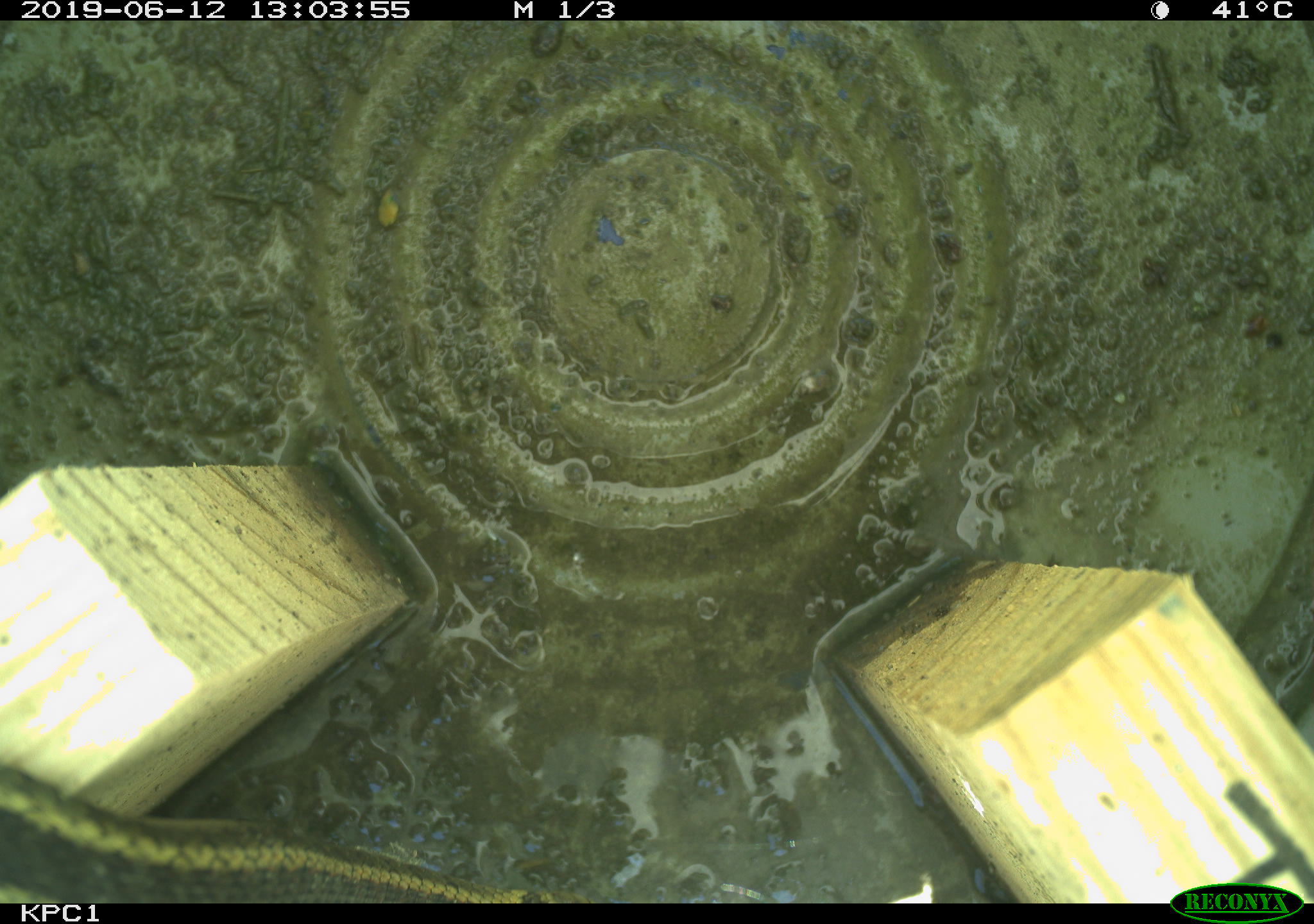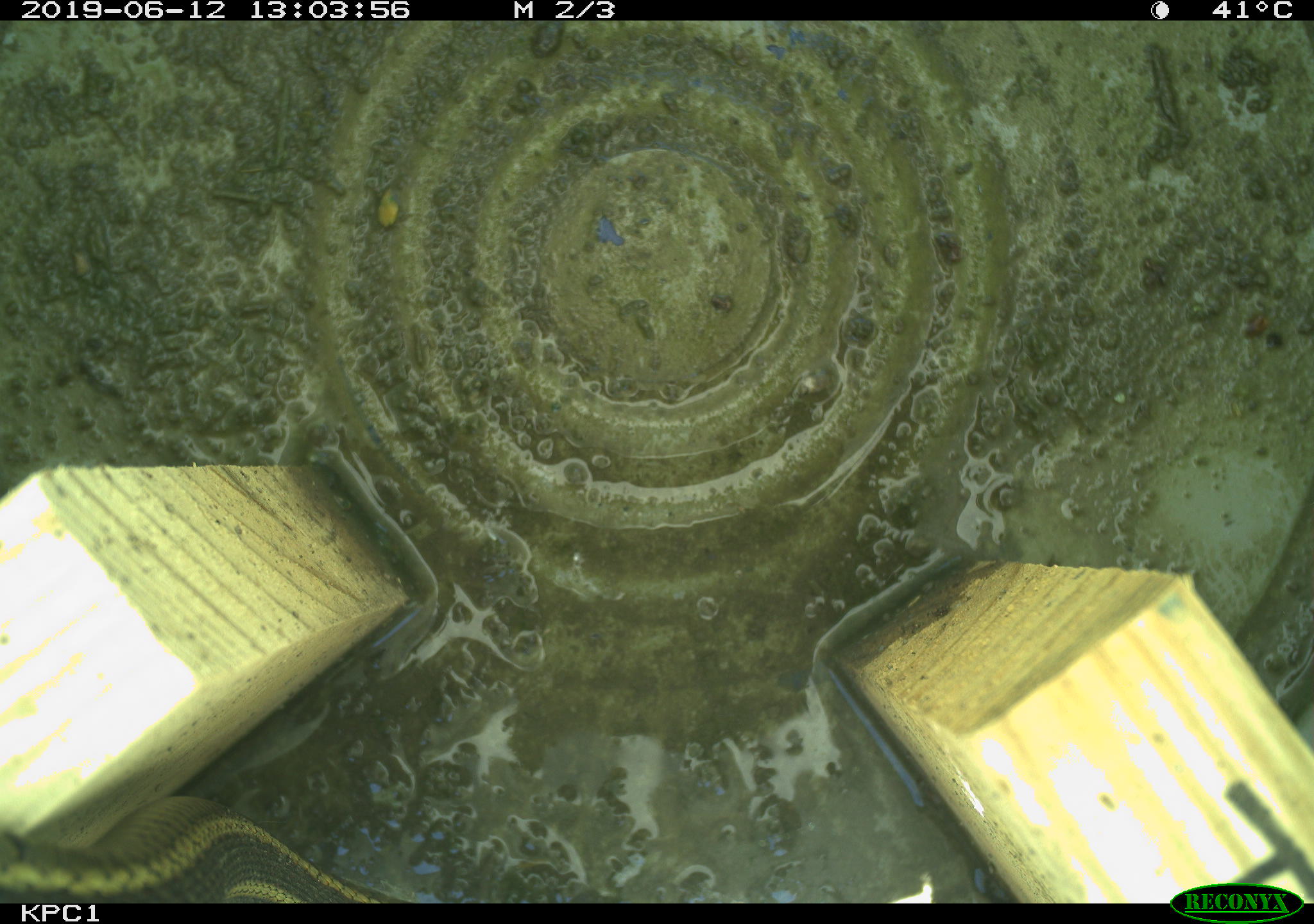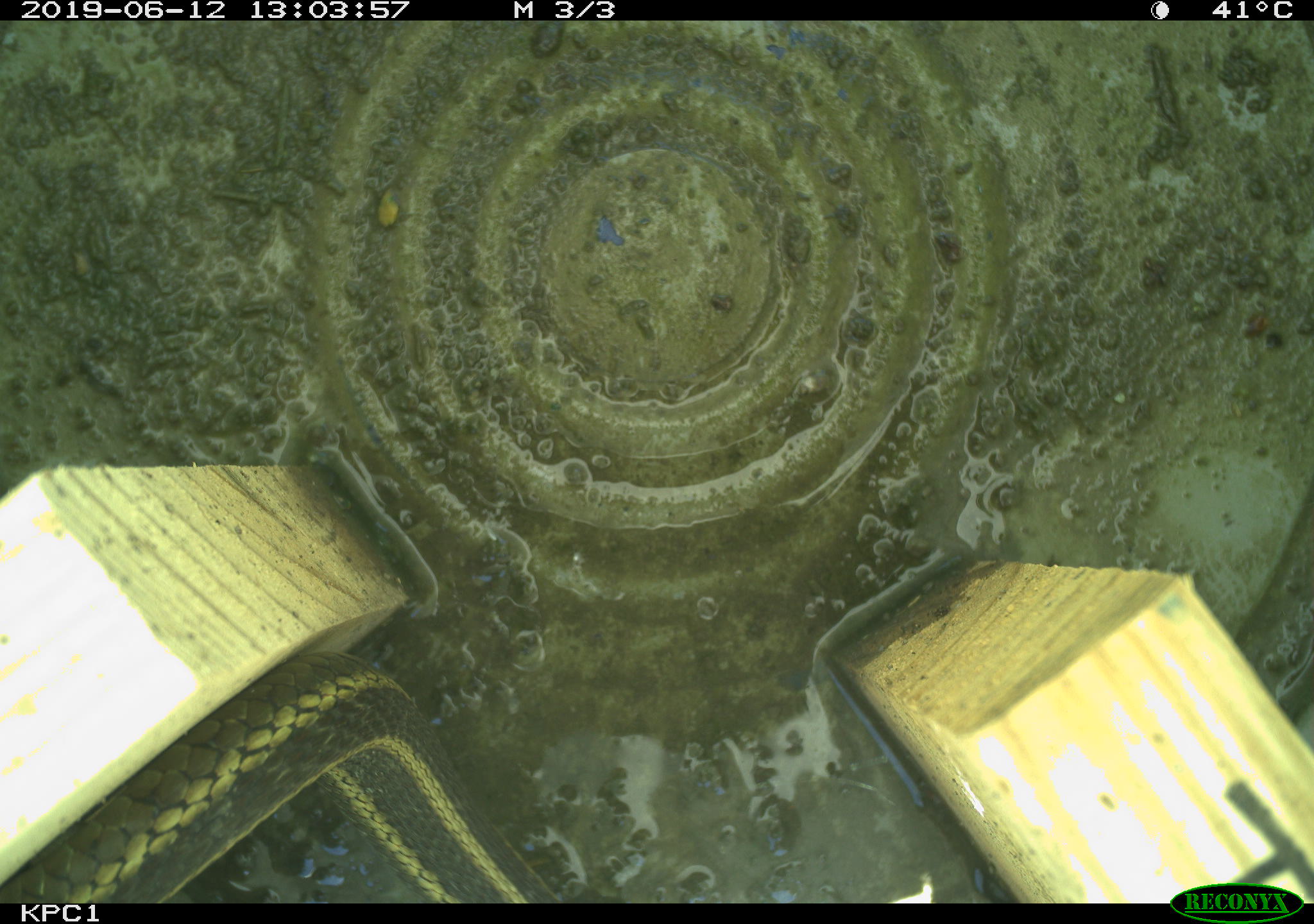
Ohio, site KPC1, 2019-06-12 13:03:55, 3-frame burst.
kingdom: Animalia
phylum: Chordata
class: Reptilia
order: Squamata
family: Colubridae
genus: Thamnophis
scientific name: Thamnophis sirtalis sirtalis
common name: eastern gartersnake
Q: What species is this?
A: Eastern gartersnake (Thamnophis sirtalis sirtalis).